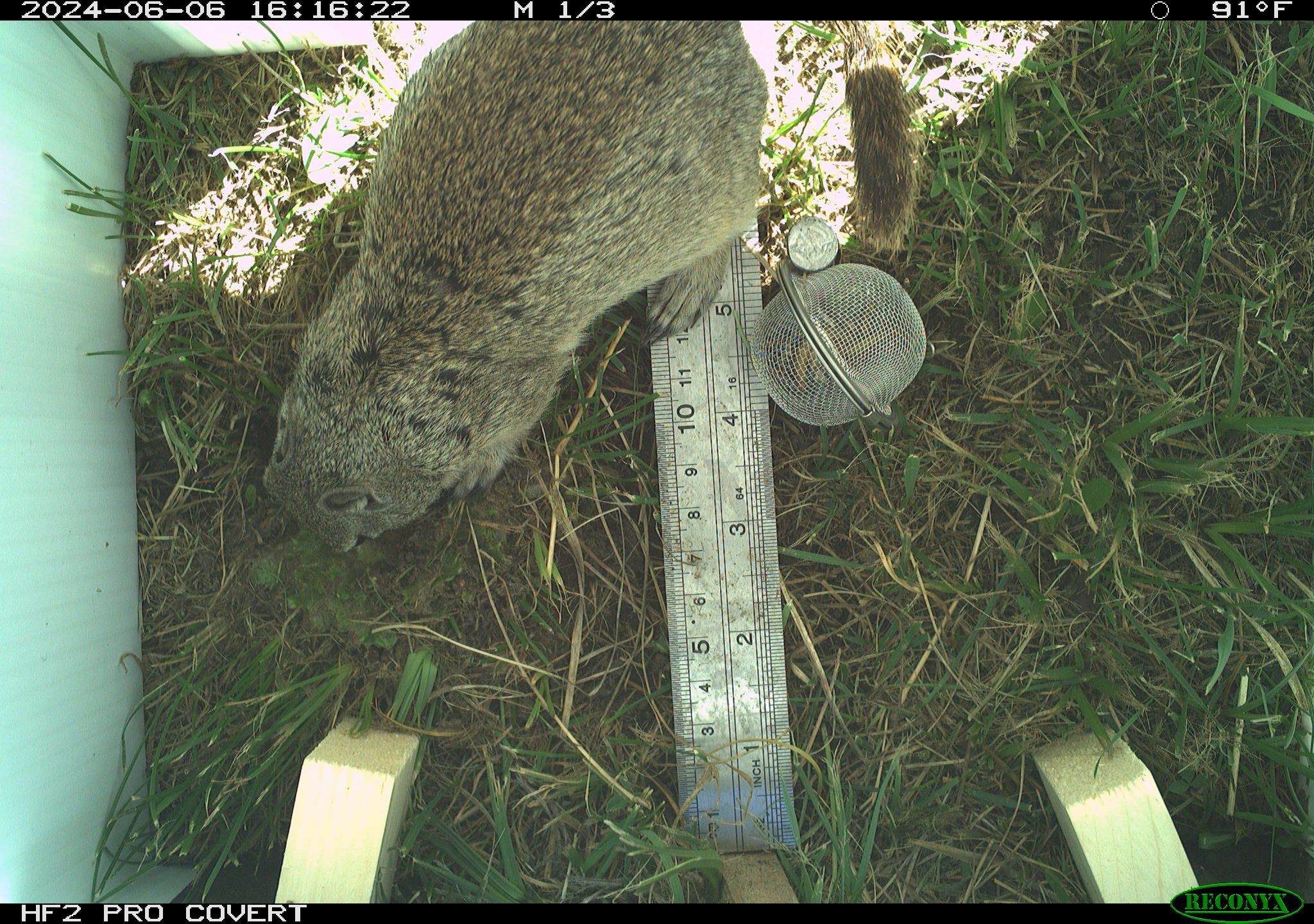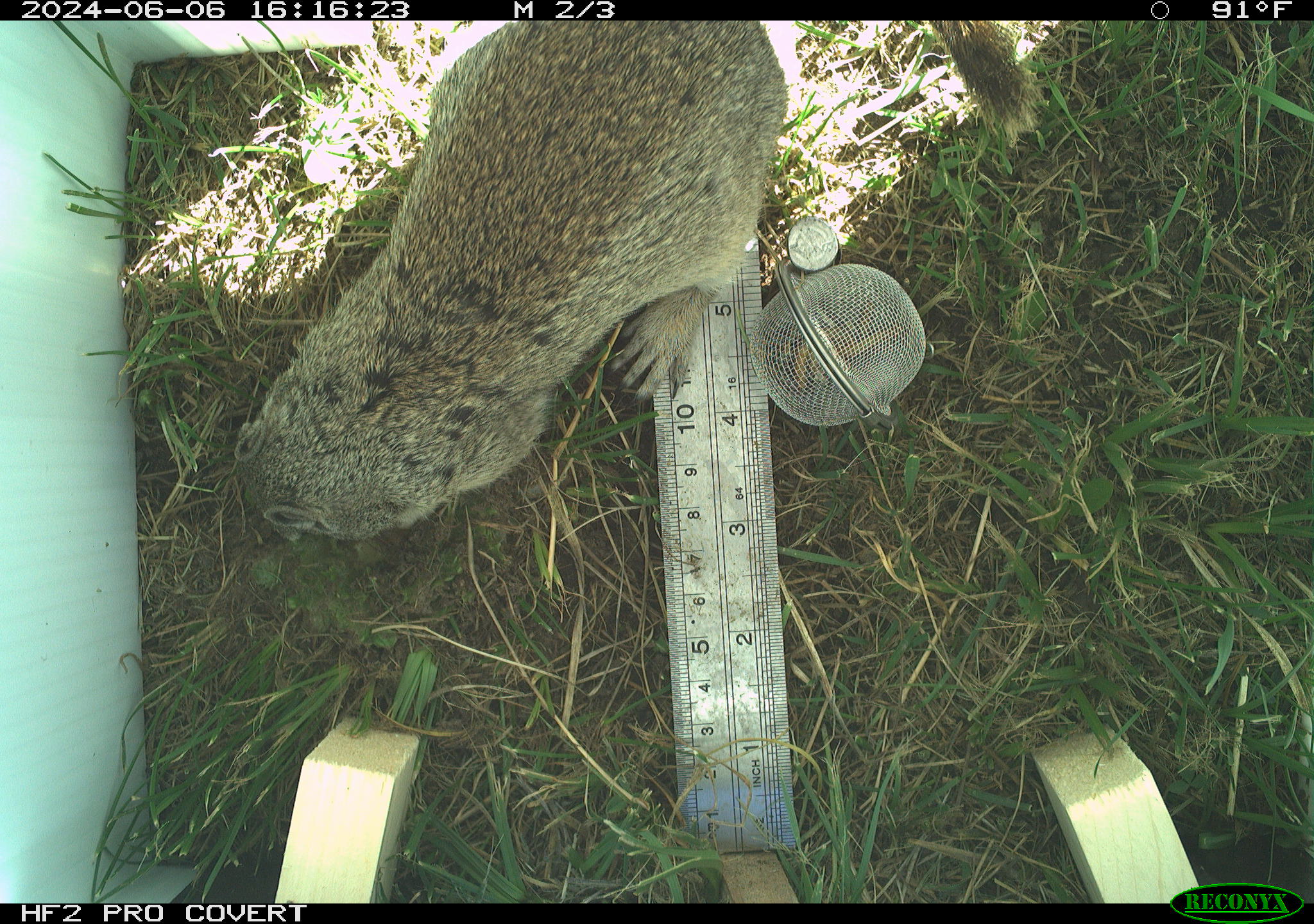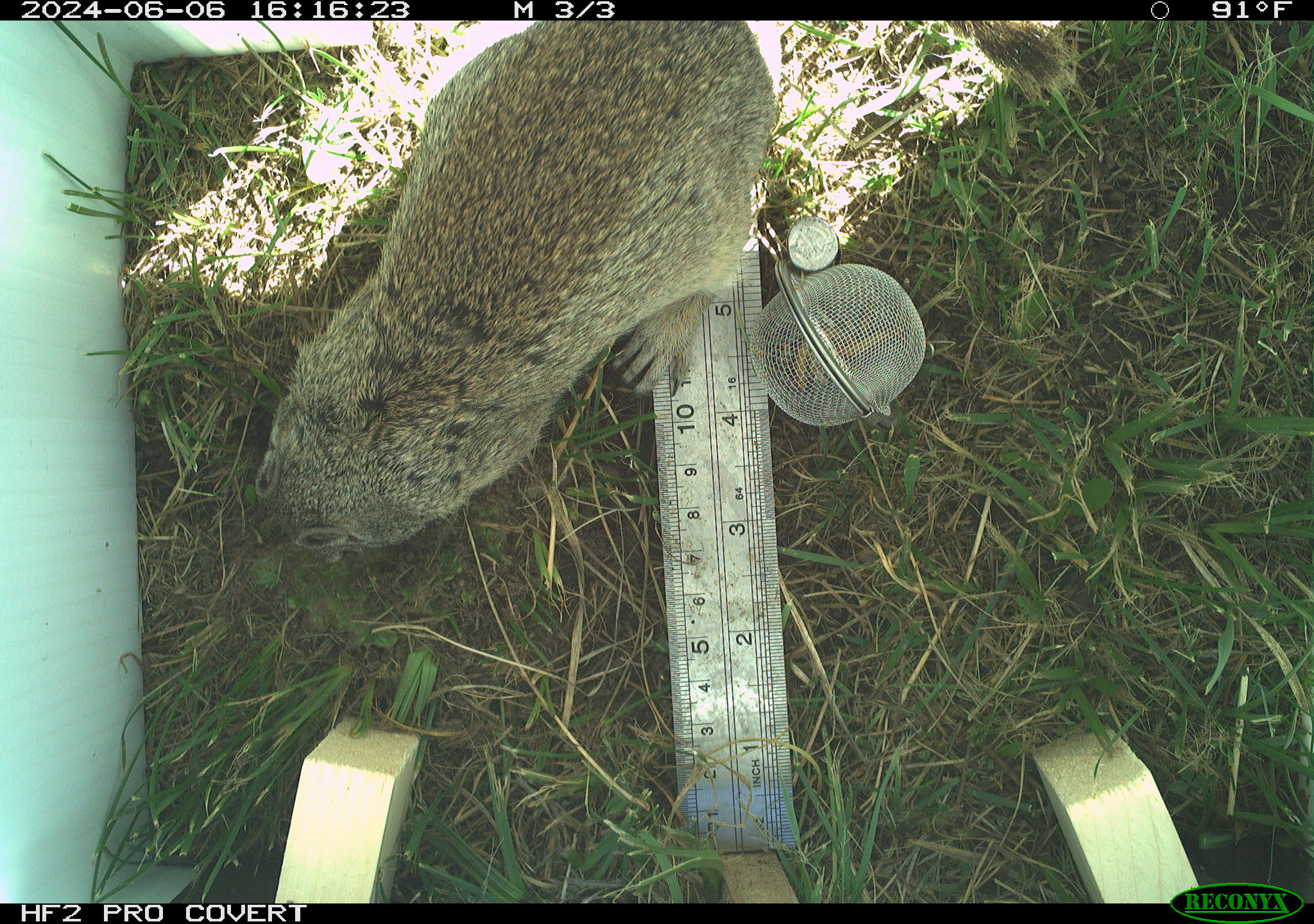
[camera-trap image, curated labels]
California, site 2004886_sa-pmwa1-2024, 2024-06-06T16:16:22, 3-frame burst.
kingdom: Animalia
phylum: Chordata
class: Mammalia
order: Rodentia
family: Sciuridae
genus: Urocitellus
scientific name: Urocitellus beldingi beldingi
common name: belding's ground squirrel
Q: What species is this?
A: Belding's ground squirrel (Urocitellus beldingi beldingi).